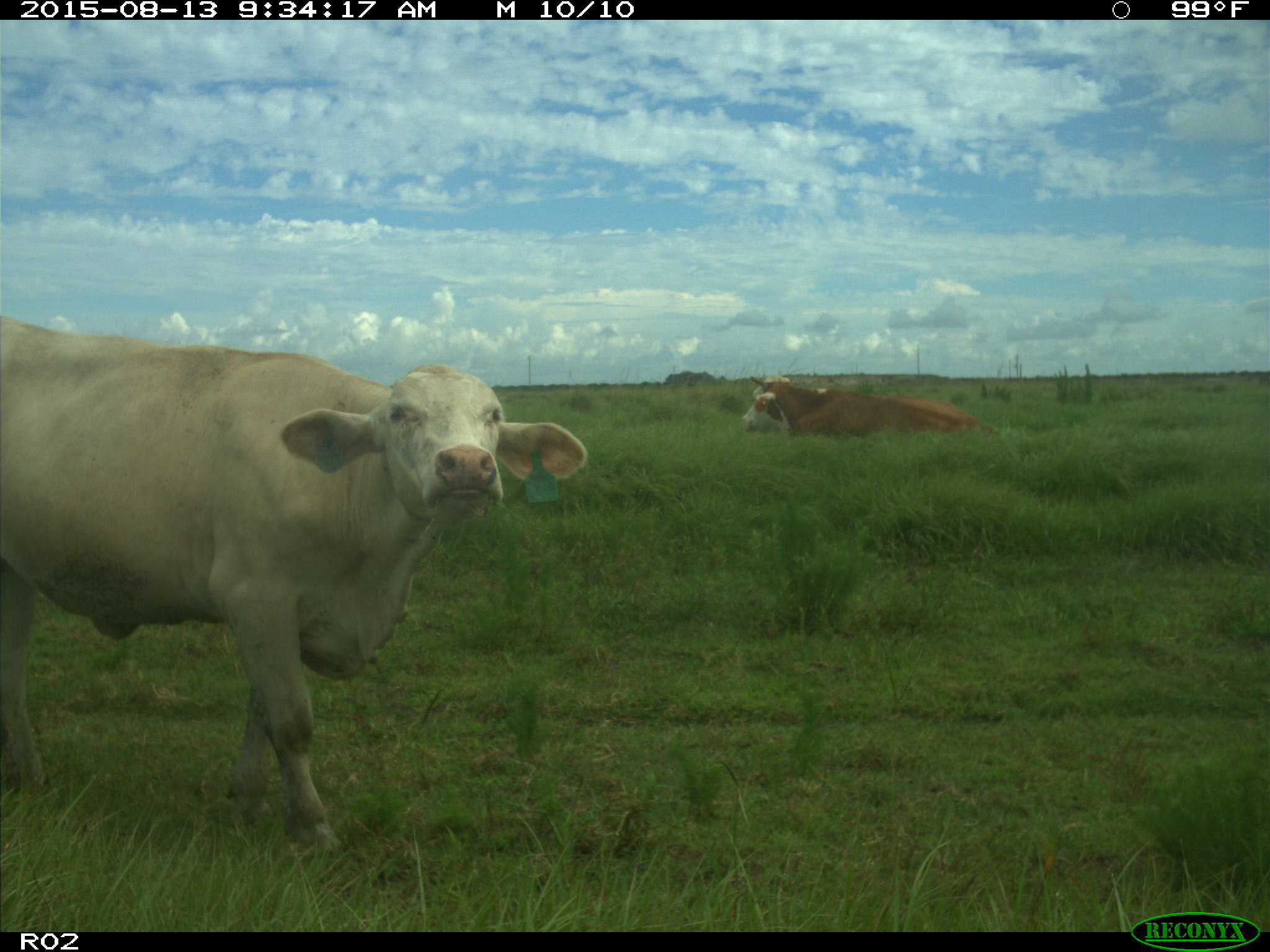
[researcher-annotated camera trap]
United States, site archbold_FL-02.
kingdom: Animalia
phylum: Chordata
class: Mammalia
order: Artiodactyla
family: Bovidae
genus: Bos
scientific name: Bos taurus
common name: domestic cow